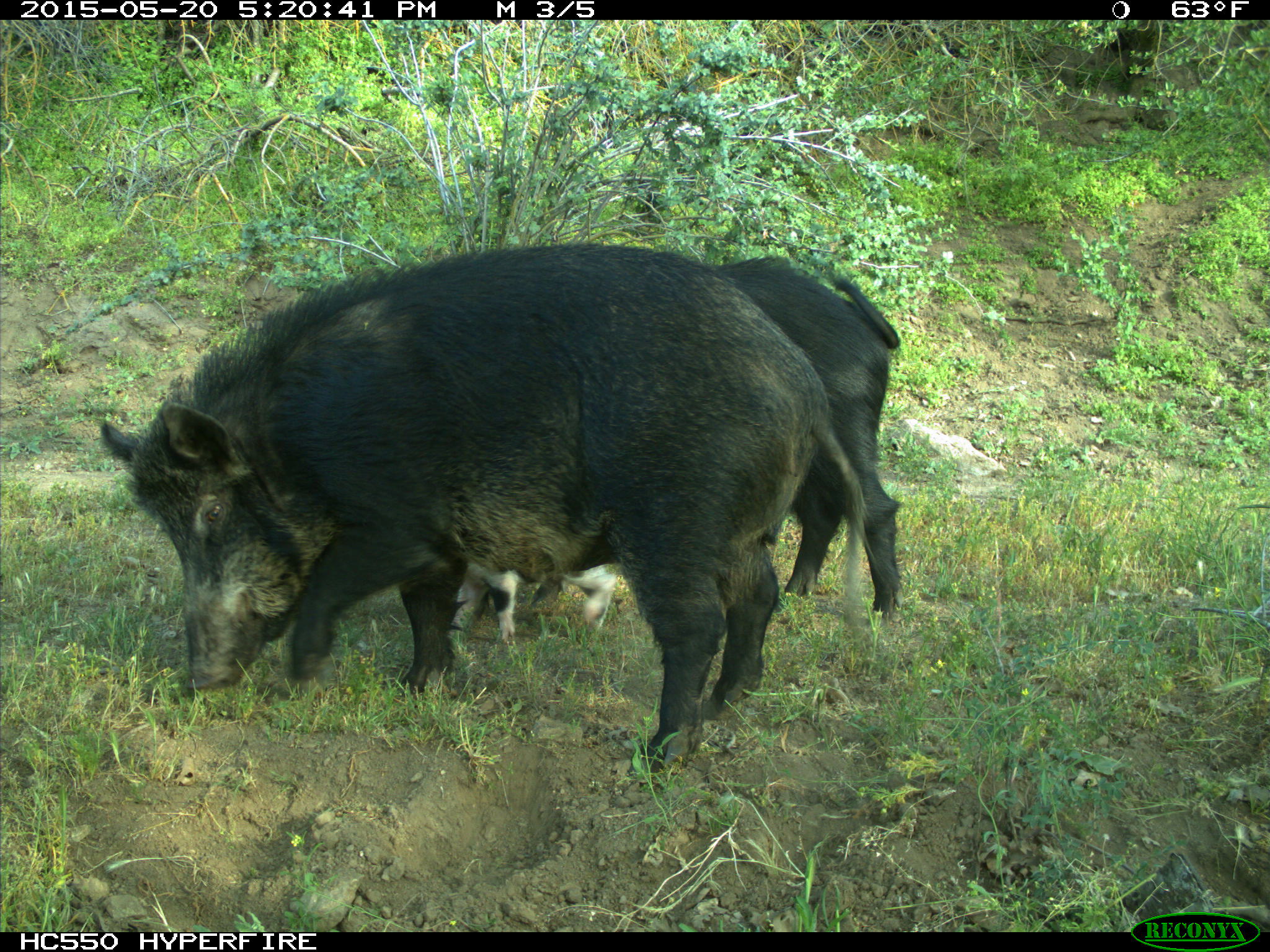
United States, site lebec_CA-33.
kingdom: Animalia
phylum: Chordata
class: Mammalia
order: Artiodactyla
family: Suidae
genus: Sus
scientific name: Sus scrofa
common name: wild boar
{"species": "Sus scrofa (wild boar)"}